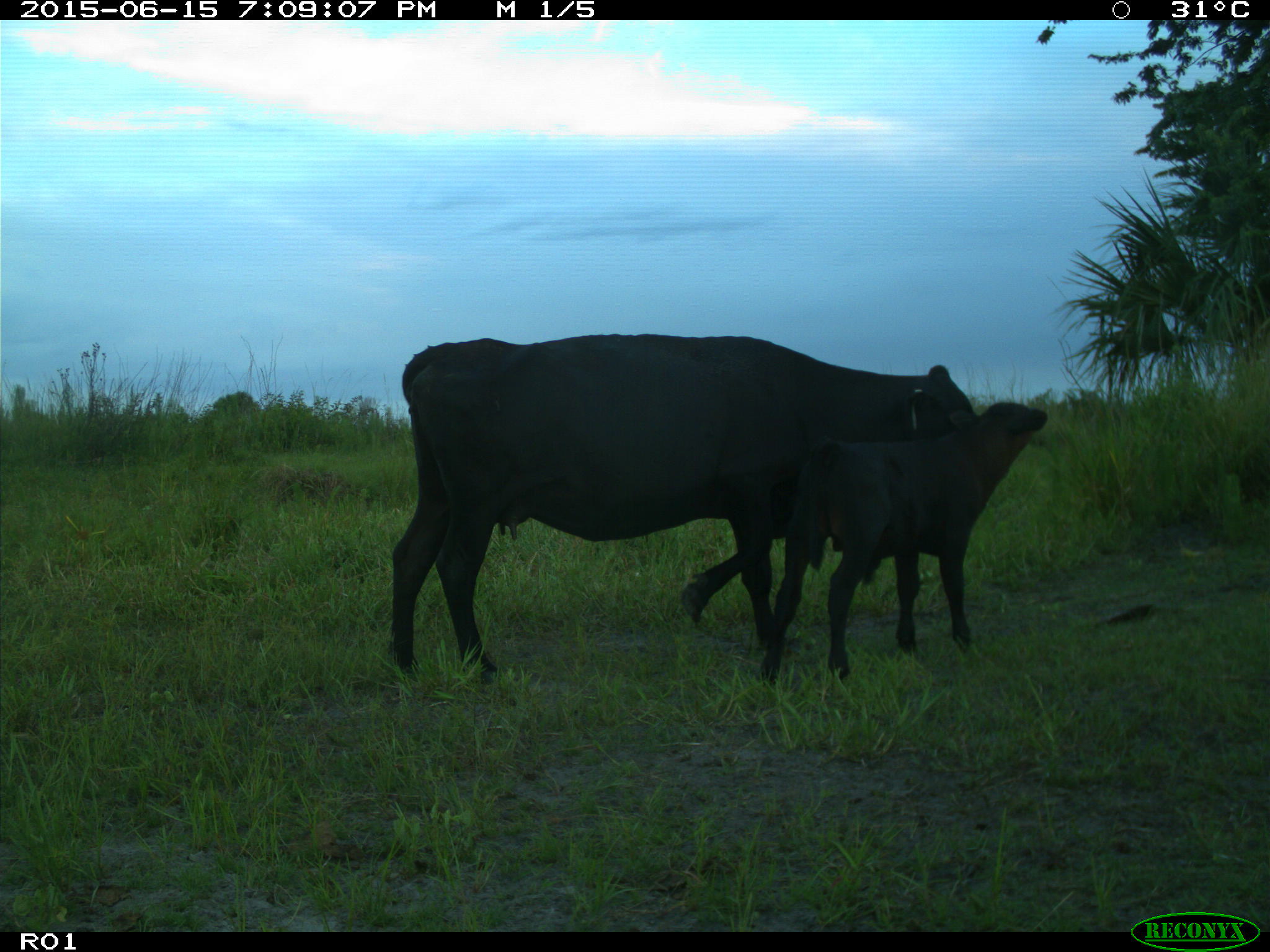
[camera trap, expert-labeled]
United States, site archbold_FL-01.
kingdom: Animalia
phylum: Chordata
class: Mammalia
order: Artiodactyla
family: Bovidae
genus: Bos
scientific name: Bos taurus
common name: domestic cow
Bos taurus (domestic cow).